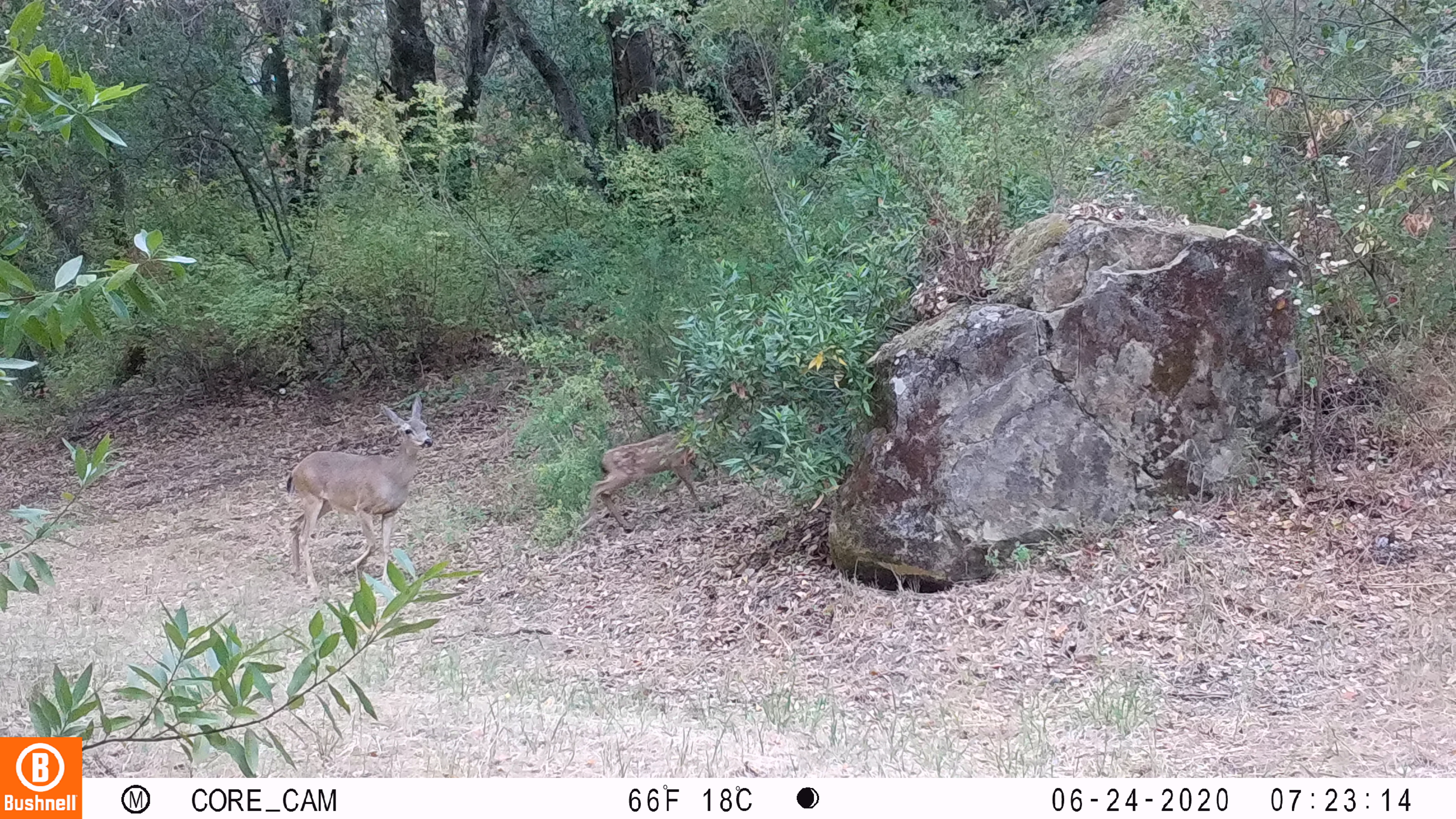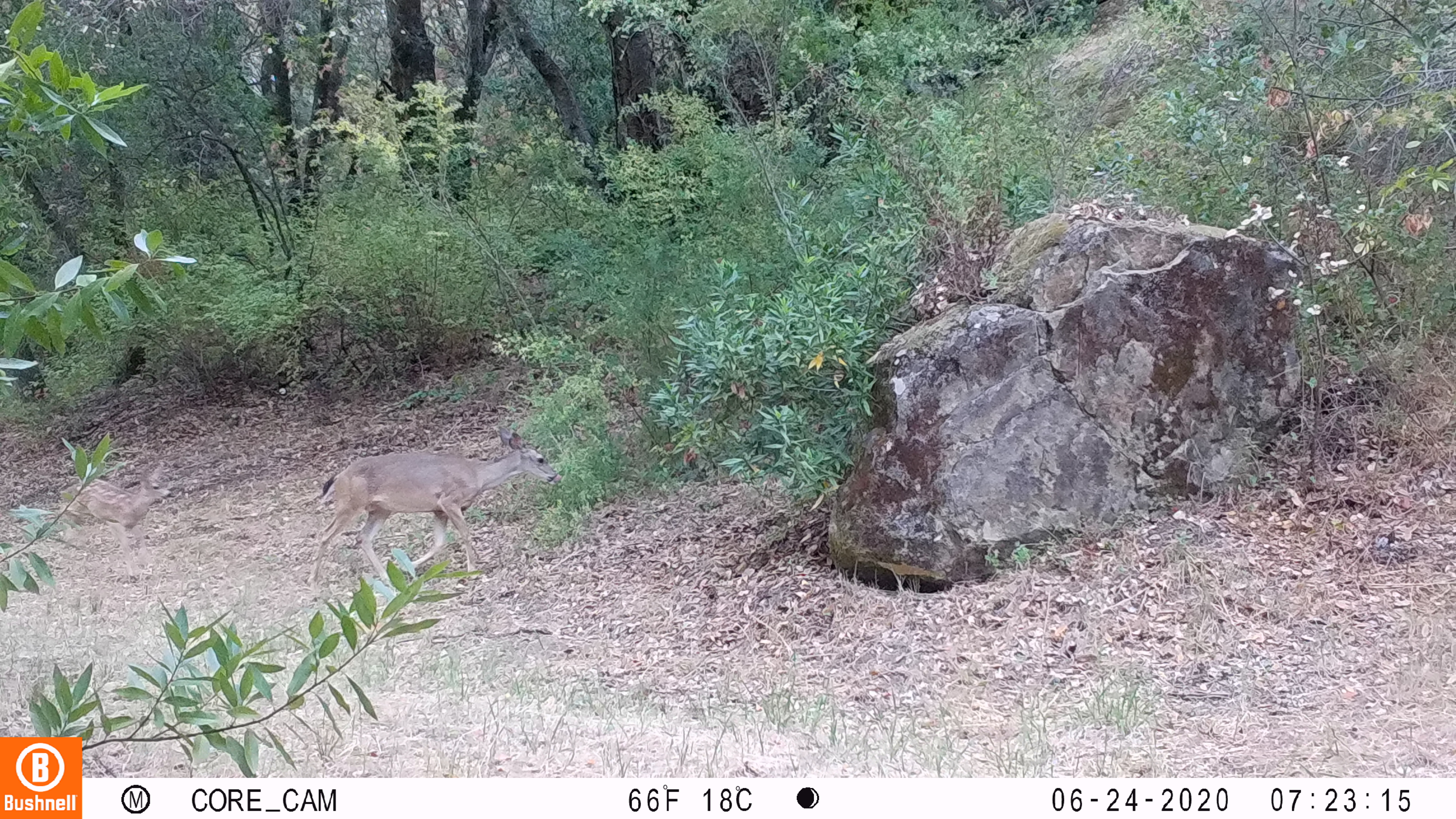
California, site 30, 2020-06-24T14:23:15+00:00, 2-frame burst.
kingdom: Animalia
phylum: Chordata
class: Mammalia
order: Artiodactyla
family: Cervidae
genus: Odocoileus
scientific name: Odocoileus hemionus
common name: mule deer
Mule deer (Odocoileus hemionus).